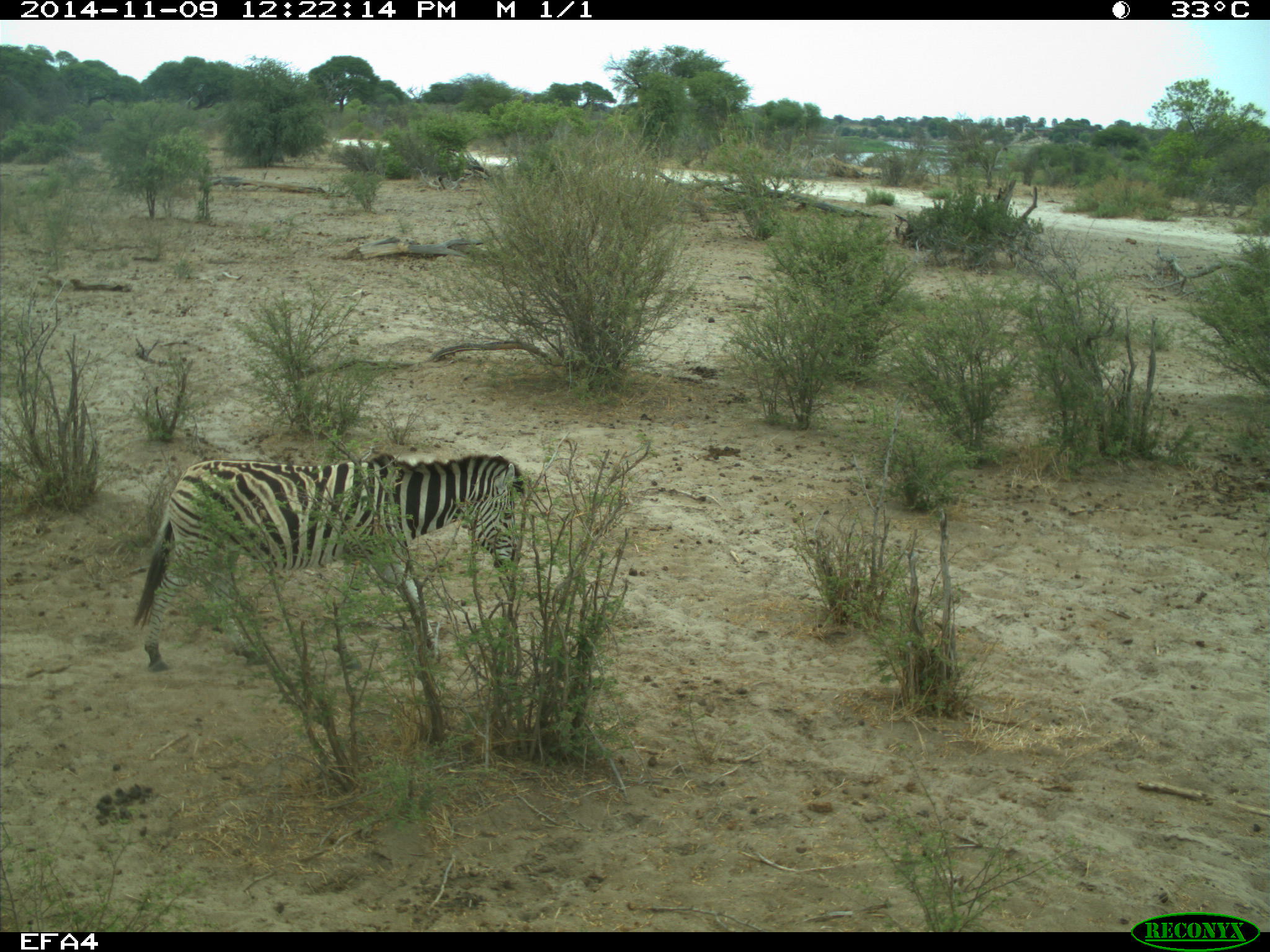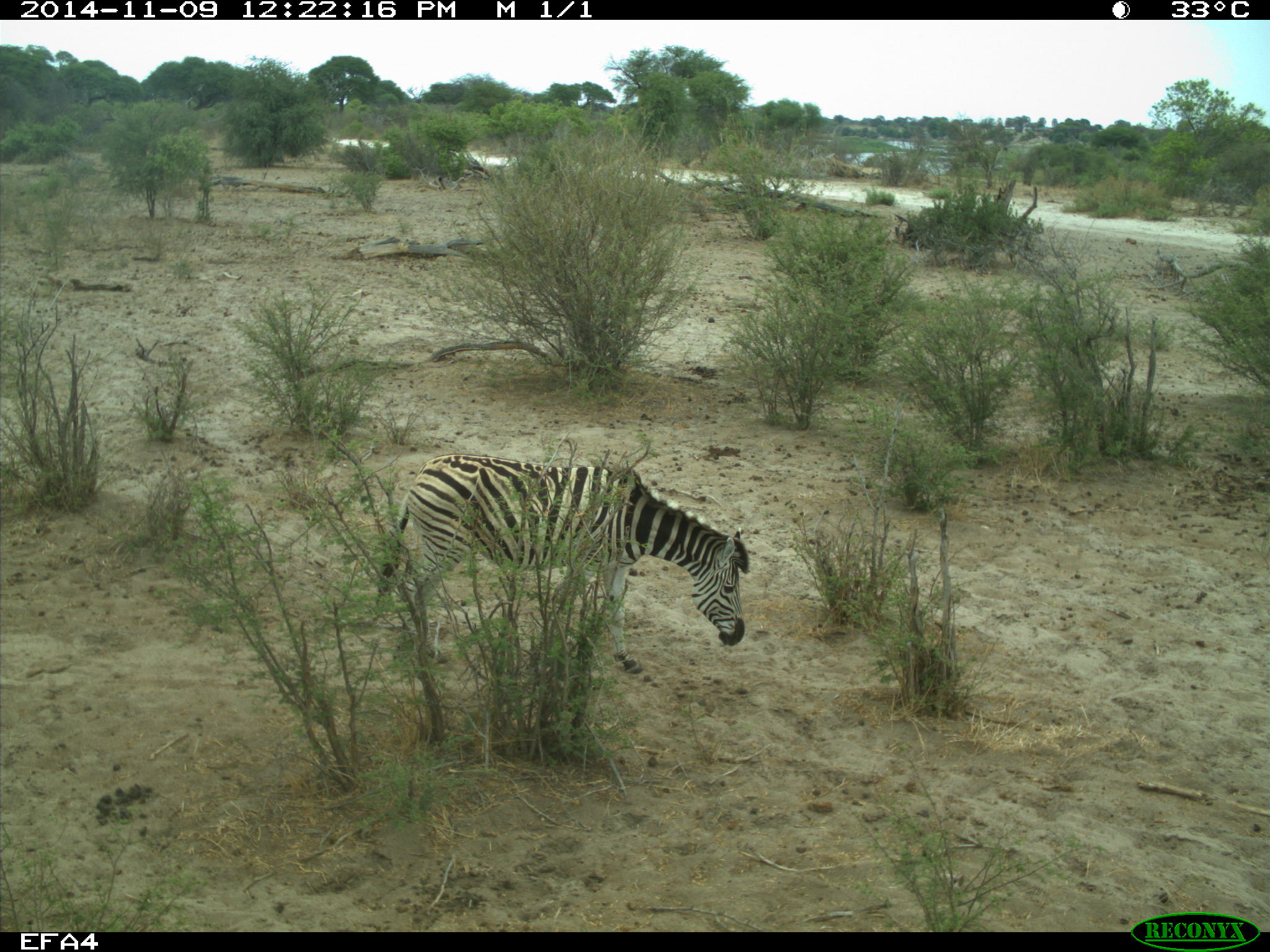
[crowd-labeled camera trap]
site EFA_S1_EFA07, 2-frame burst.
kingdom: Animalia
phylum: Chordata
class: Mammalia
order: Perissodactyla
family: Equidae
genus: Equus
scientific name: Equus quagga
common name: plains zebra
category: zebraplains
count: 1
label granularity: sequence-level